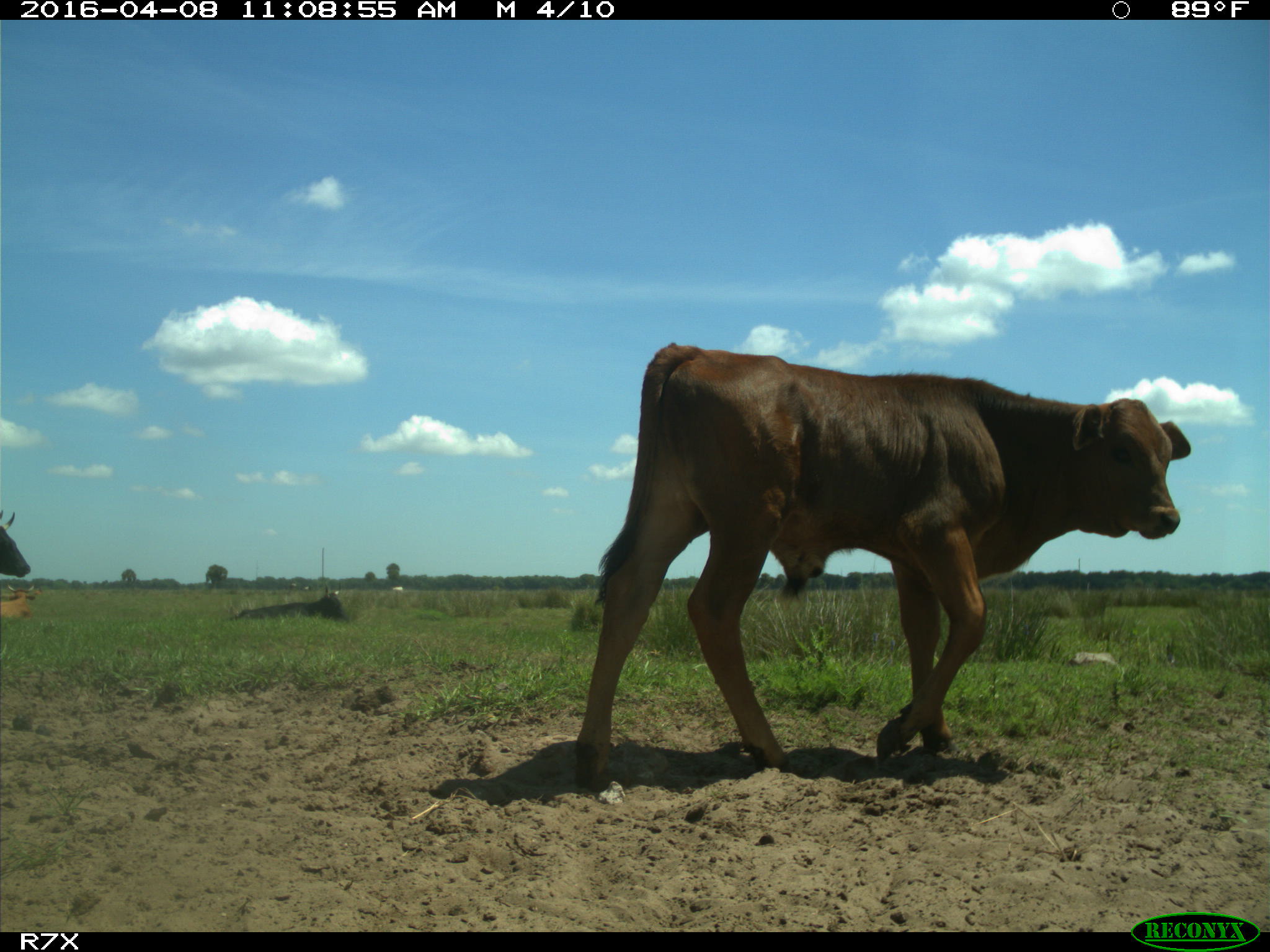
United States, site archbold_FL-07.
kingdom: Animalia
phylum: Chordata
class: Mammalia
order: Artiodactyla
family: Bovidae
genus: Bos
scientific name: Bos taurus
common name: domestic cow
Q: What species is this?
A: Bos taurus (domestic cow).